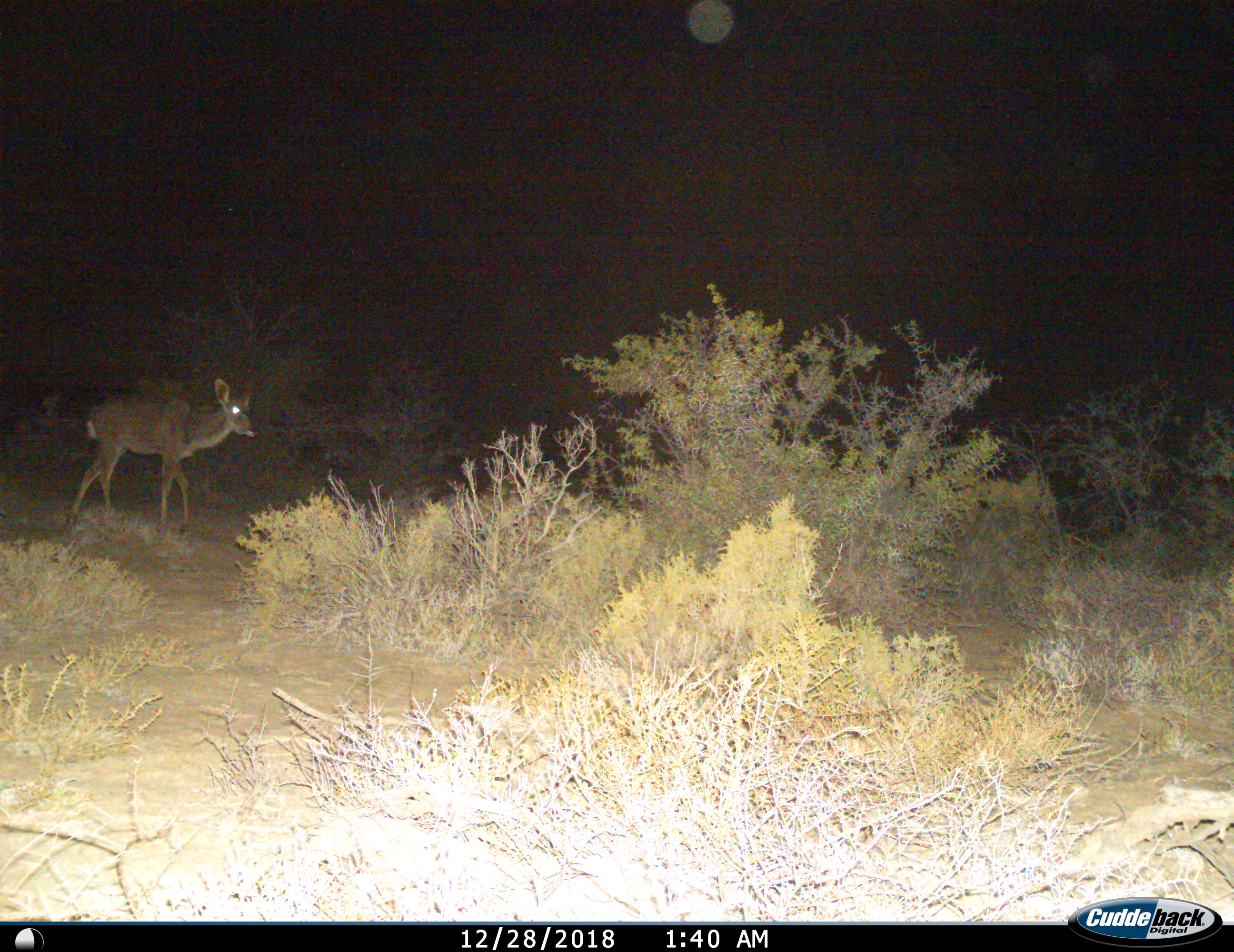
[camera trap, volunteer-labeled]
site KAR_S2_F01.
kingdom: Animalia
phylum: Chordata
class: Mammalia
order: Artiodactyla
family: Bovidae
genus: Tragelaphus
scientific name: Tragelaphus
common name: kudu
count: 1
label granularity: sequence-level